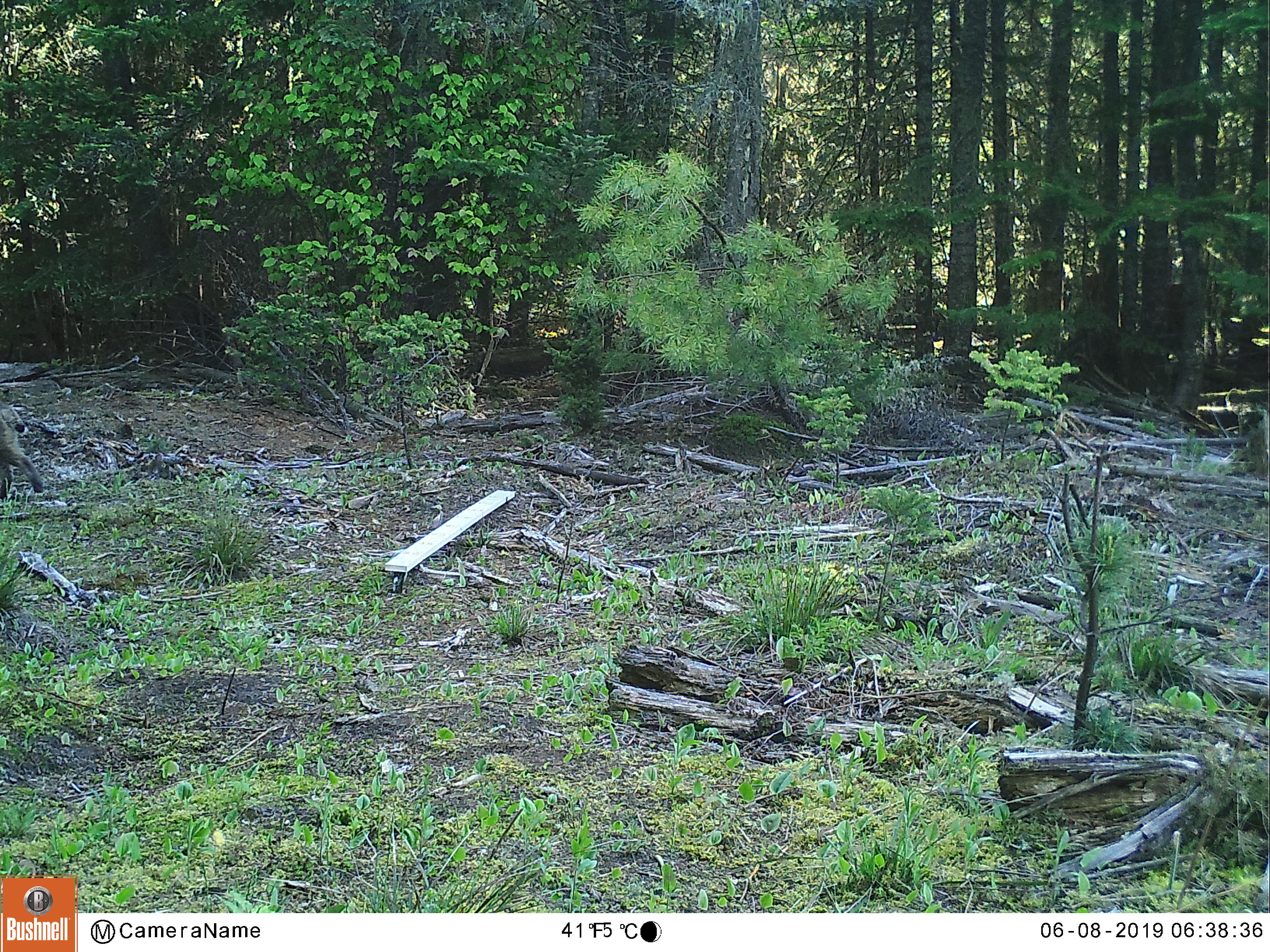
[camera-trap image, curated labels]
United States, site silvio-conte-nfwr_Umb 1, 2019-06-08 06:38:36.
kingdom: Animalia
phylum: Chordata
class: Mammalia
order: Carnivora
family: Felidae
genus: Lynx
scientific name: Lynx rufus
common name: bobcat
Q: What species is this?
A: Bobcat (Lynx rufus).